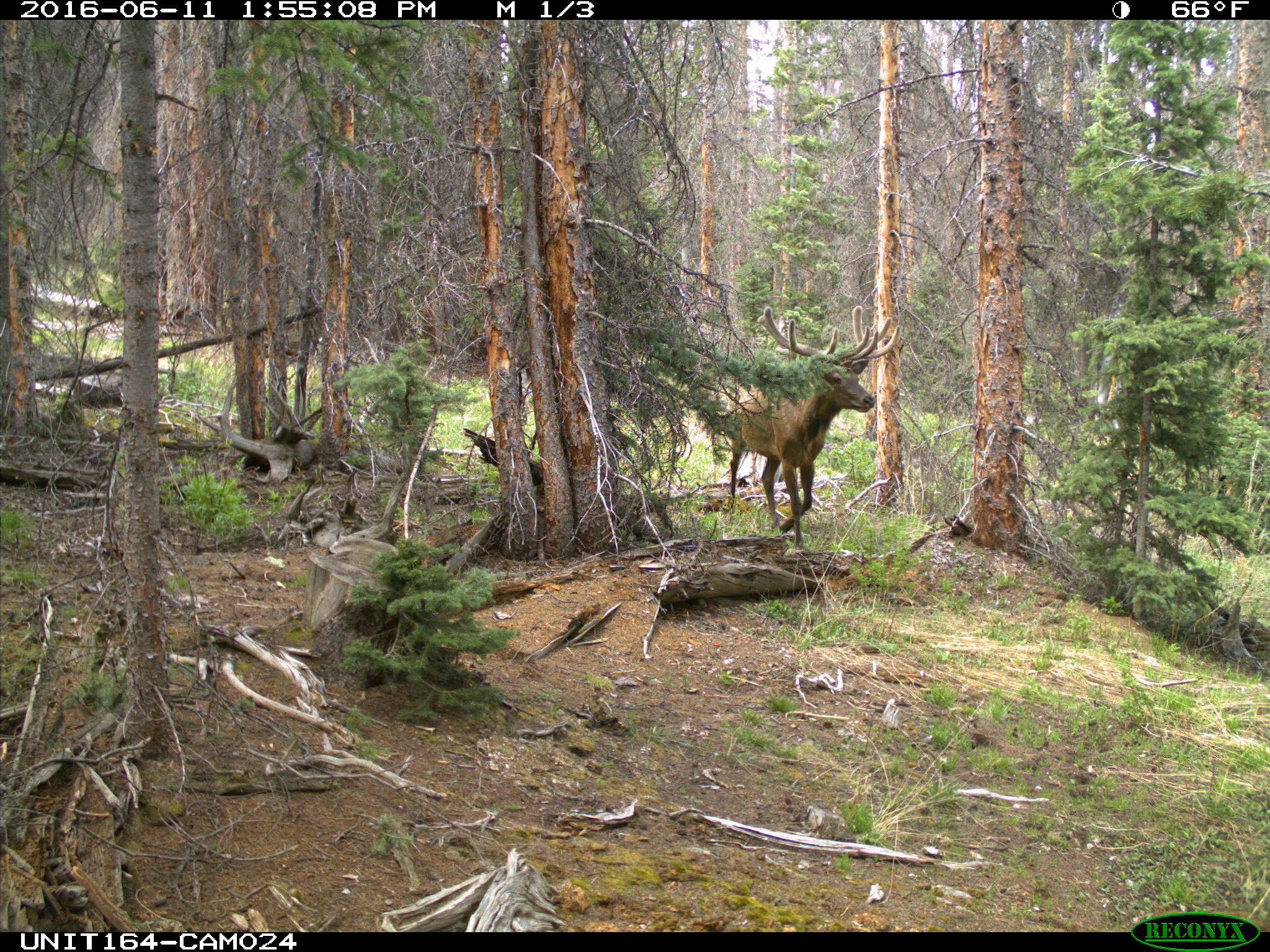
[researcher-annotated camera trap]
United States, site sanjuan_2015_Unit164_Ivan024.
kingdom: Animalia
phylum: Chordata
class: Mammalia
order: Artiodactyla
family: Cervidae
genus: Cervus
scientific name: Cervus elaphus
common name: red deer